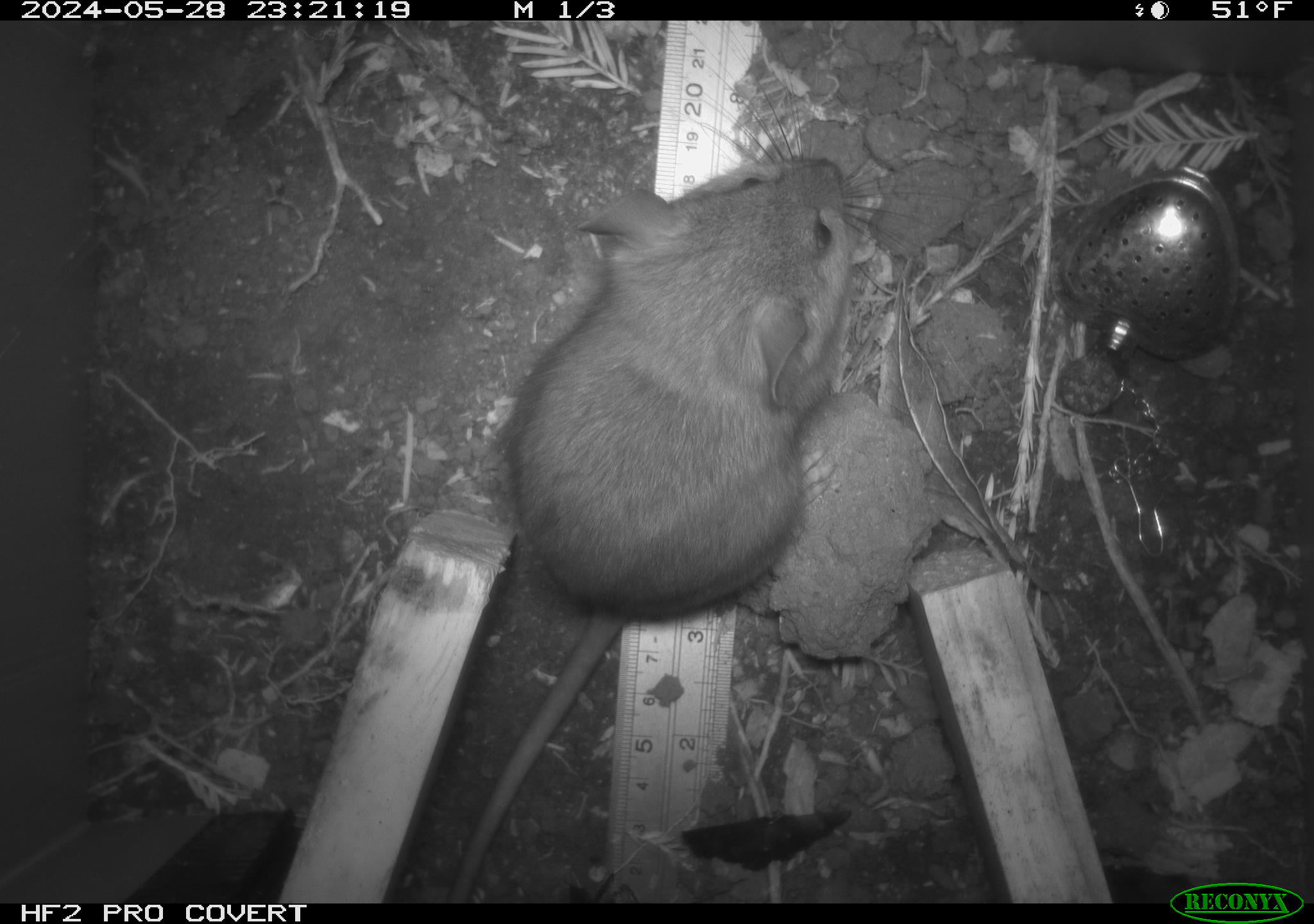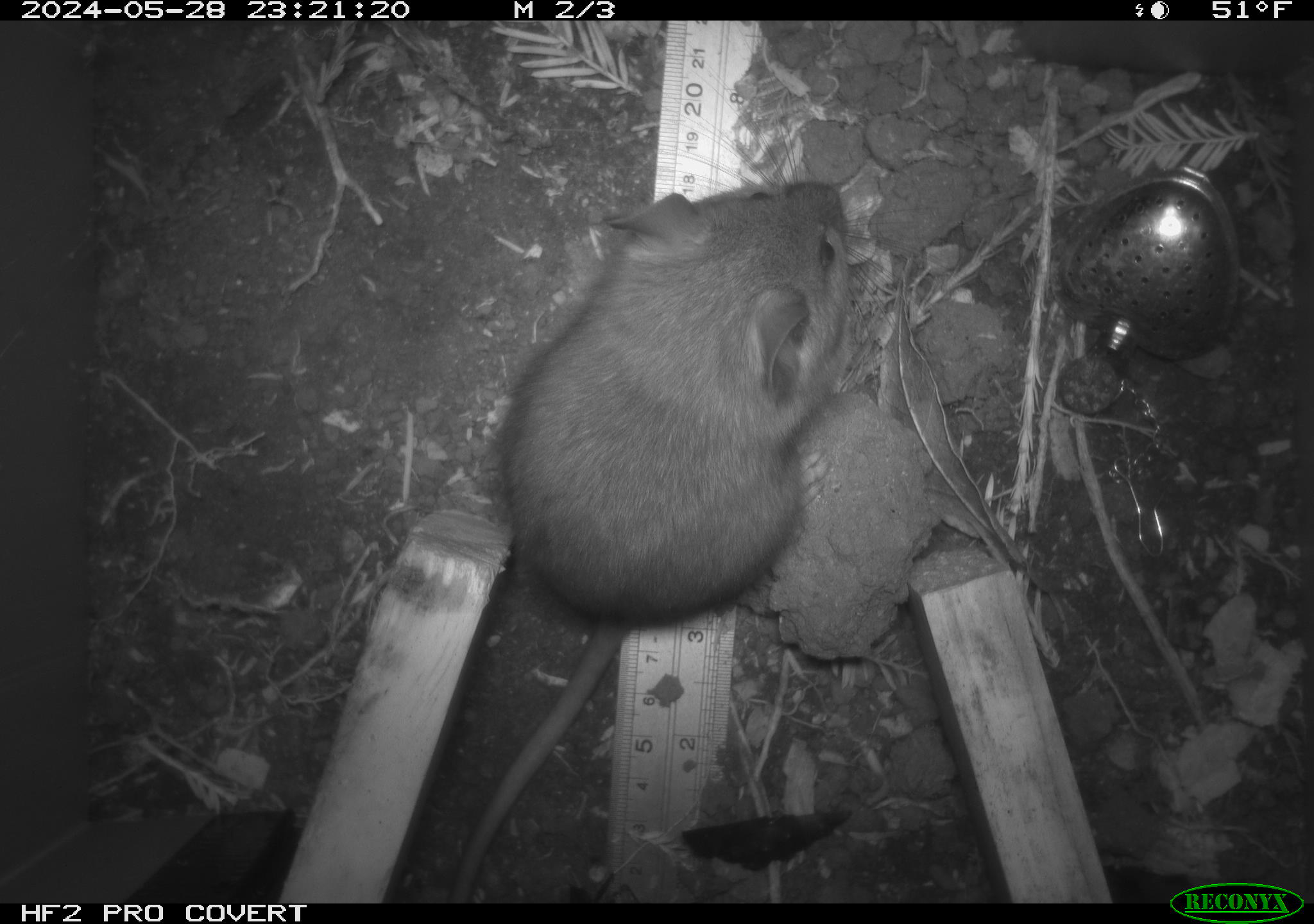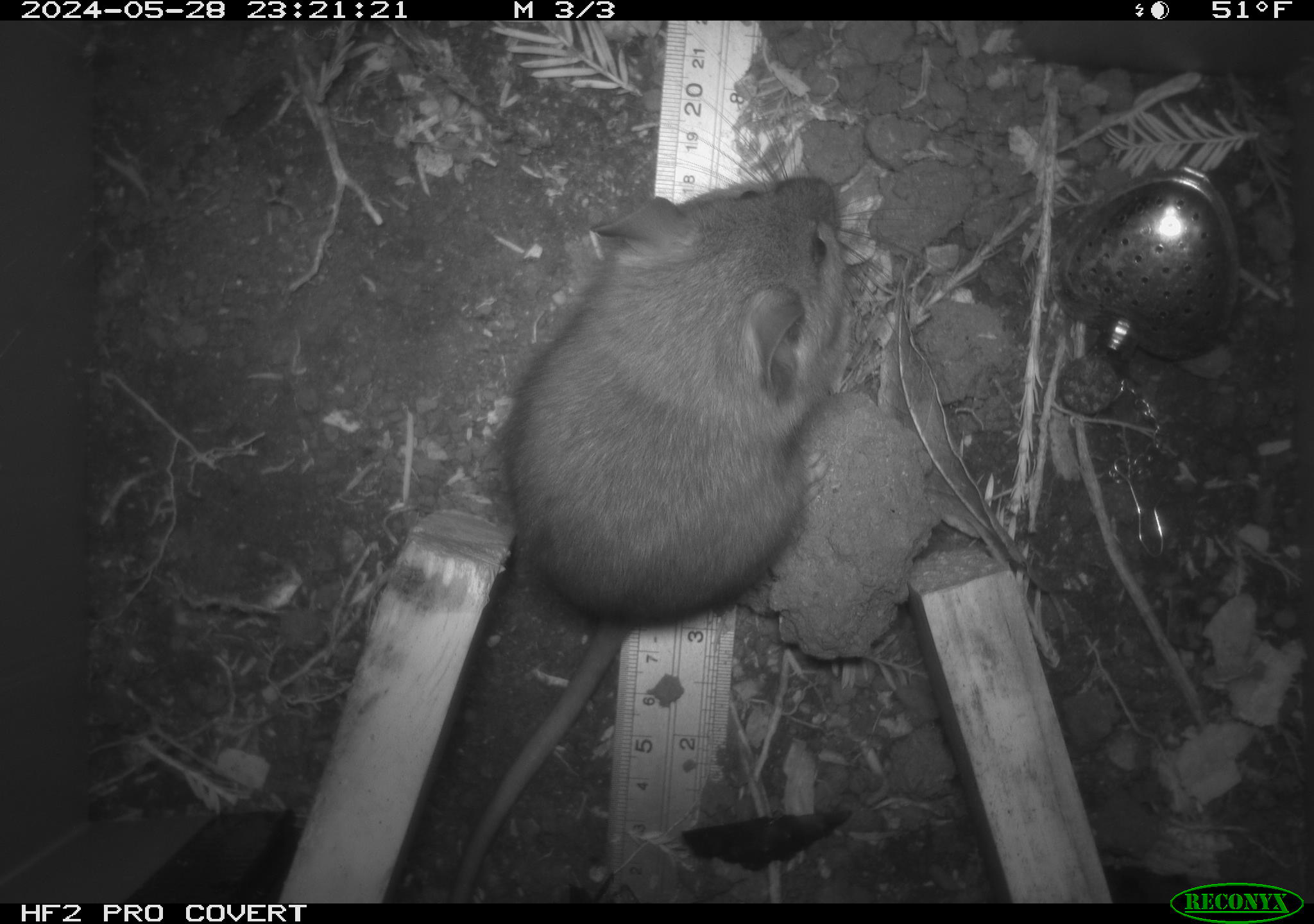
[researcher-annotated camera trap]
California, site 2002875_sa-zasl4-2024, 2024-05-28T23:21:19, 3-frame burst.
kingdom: Animalia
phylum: Chordata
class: Mammalia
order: Rodentia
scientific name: Rodentia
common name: rodent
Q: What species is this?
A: Rodent (Rodentia).